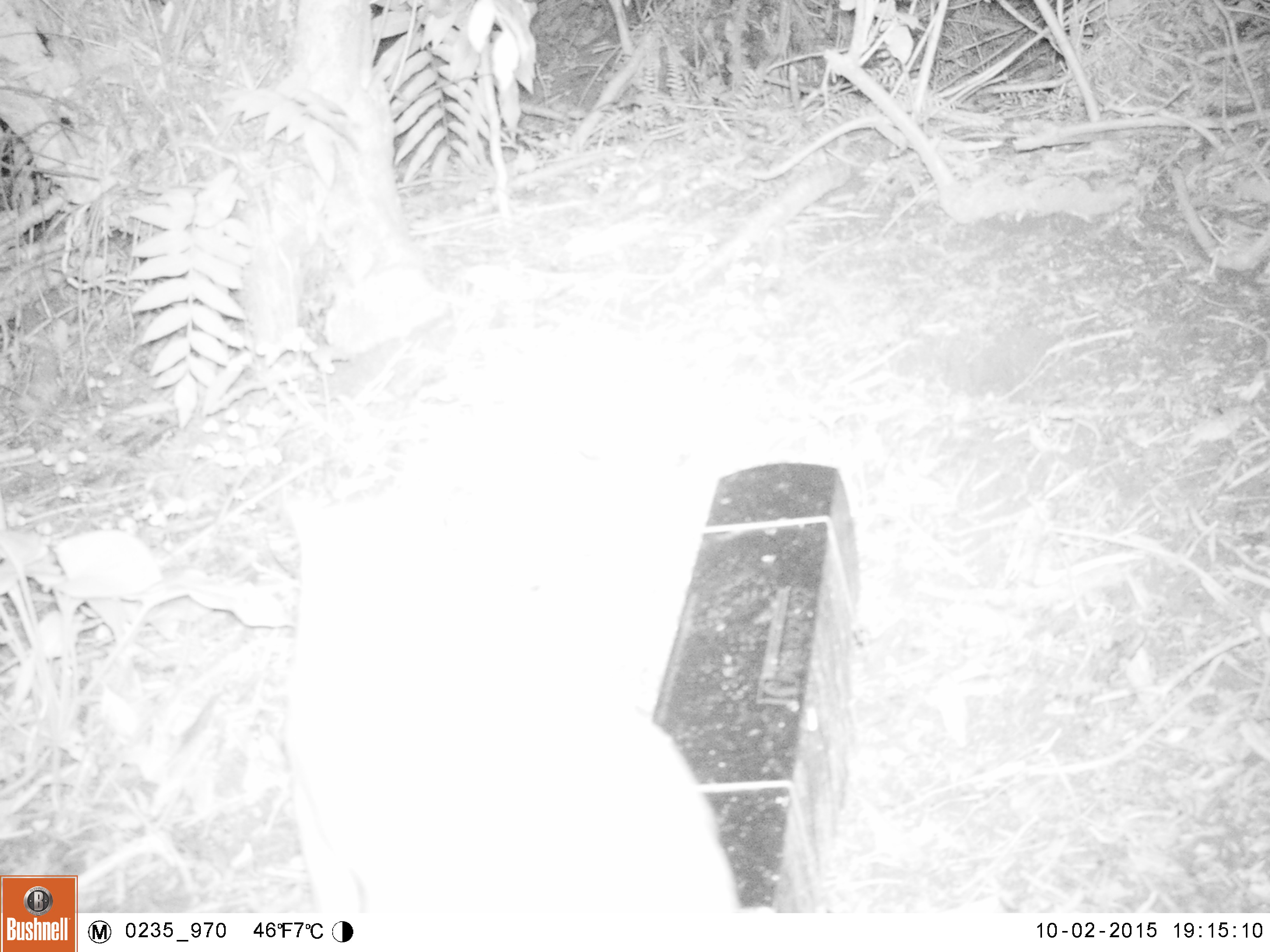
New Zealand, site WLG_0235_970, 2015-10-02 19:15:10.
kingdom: Animalia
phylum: Chordata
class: Mammalia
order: Carnivora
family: Felidae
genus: Felis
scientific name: Felis catus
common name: domestic cat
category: cat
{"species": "cat (domestic cat) (Felis catus)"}